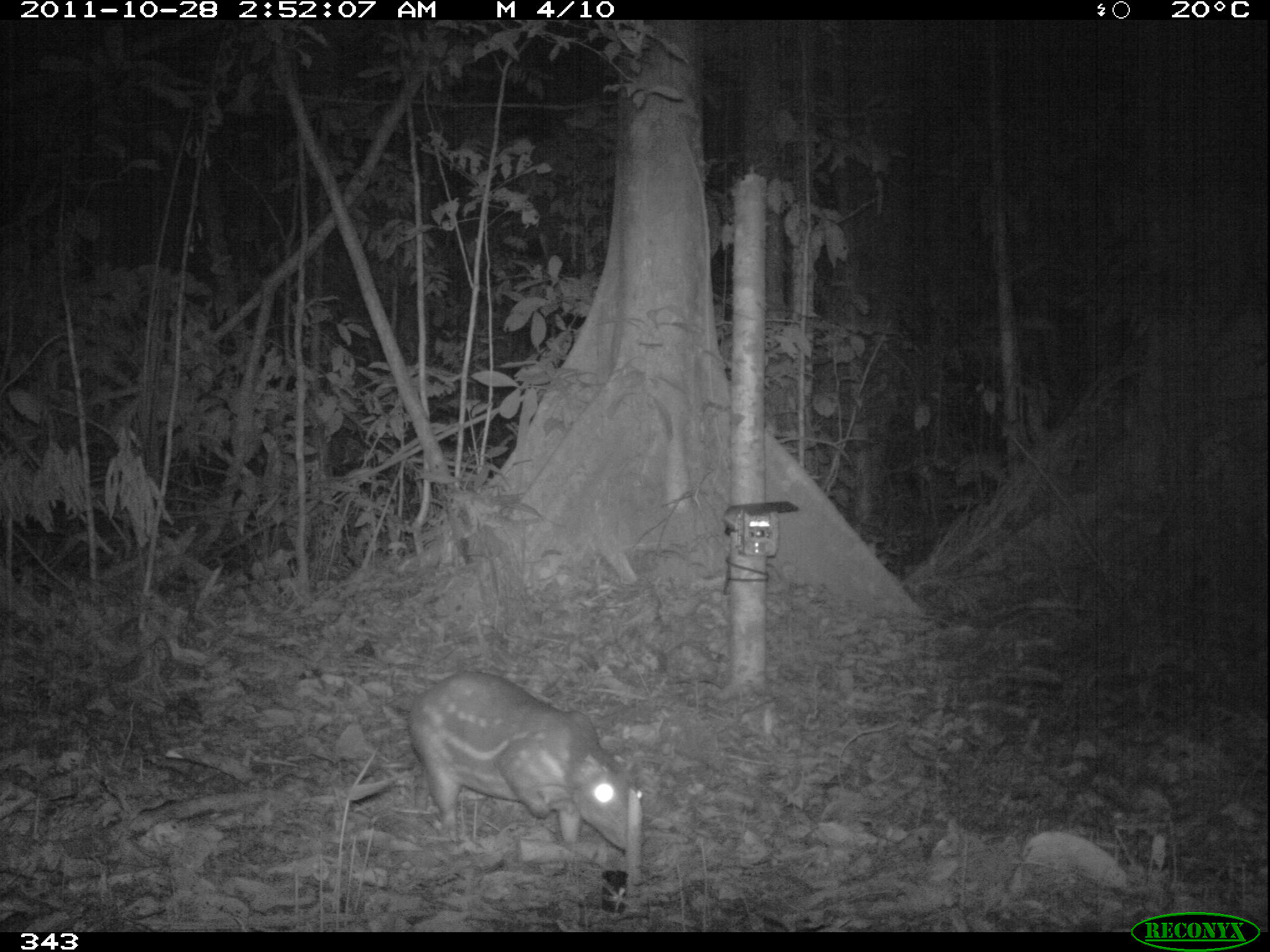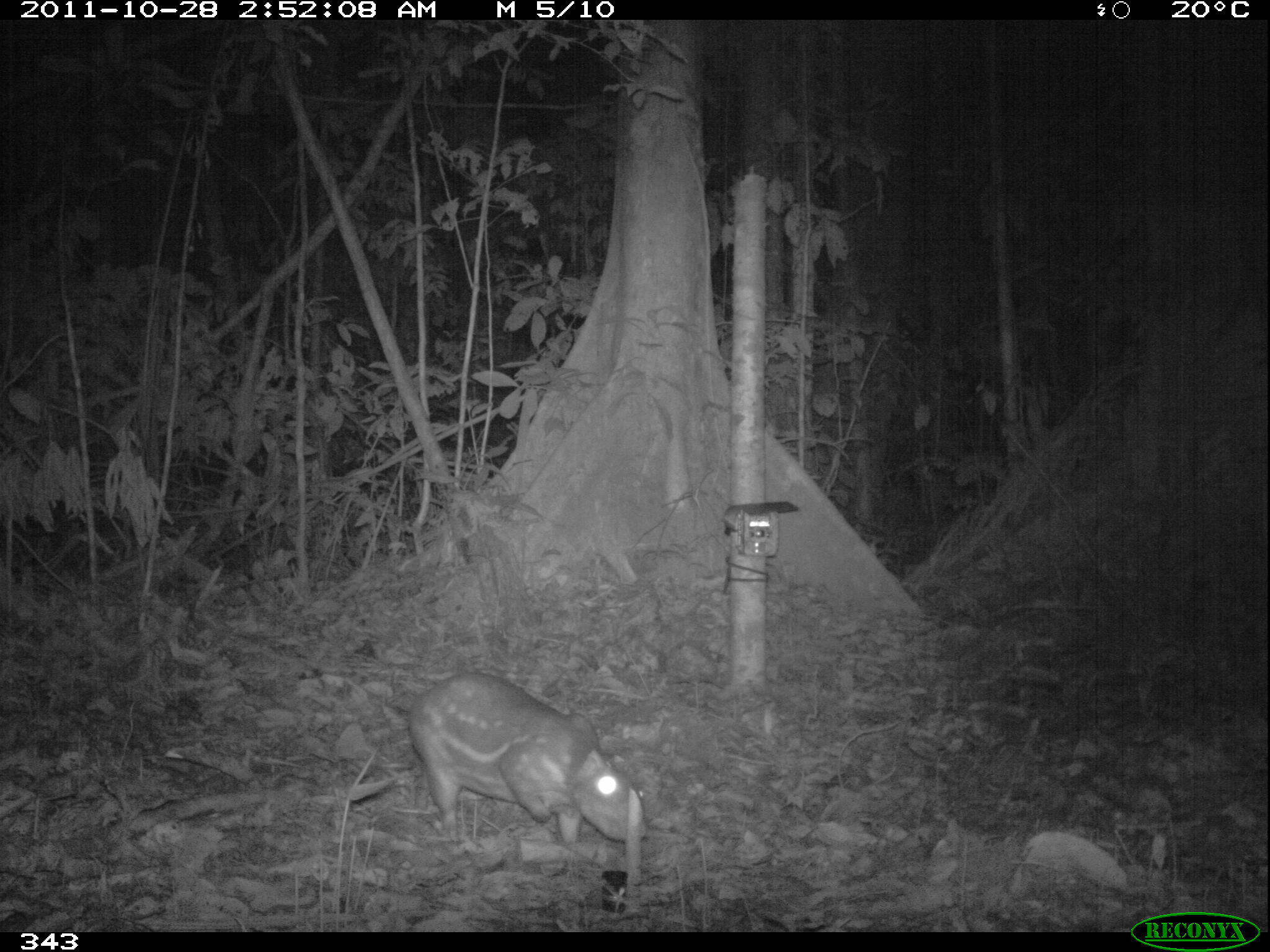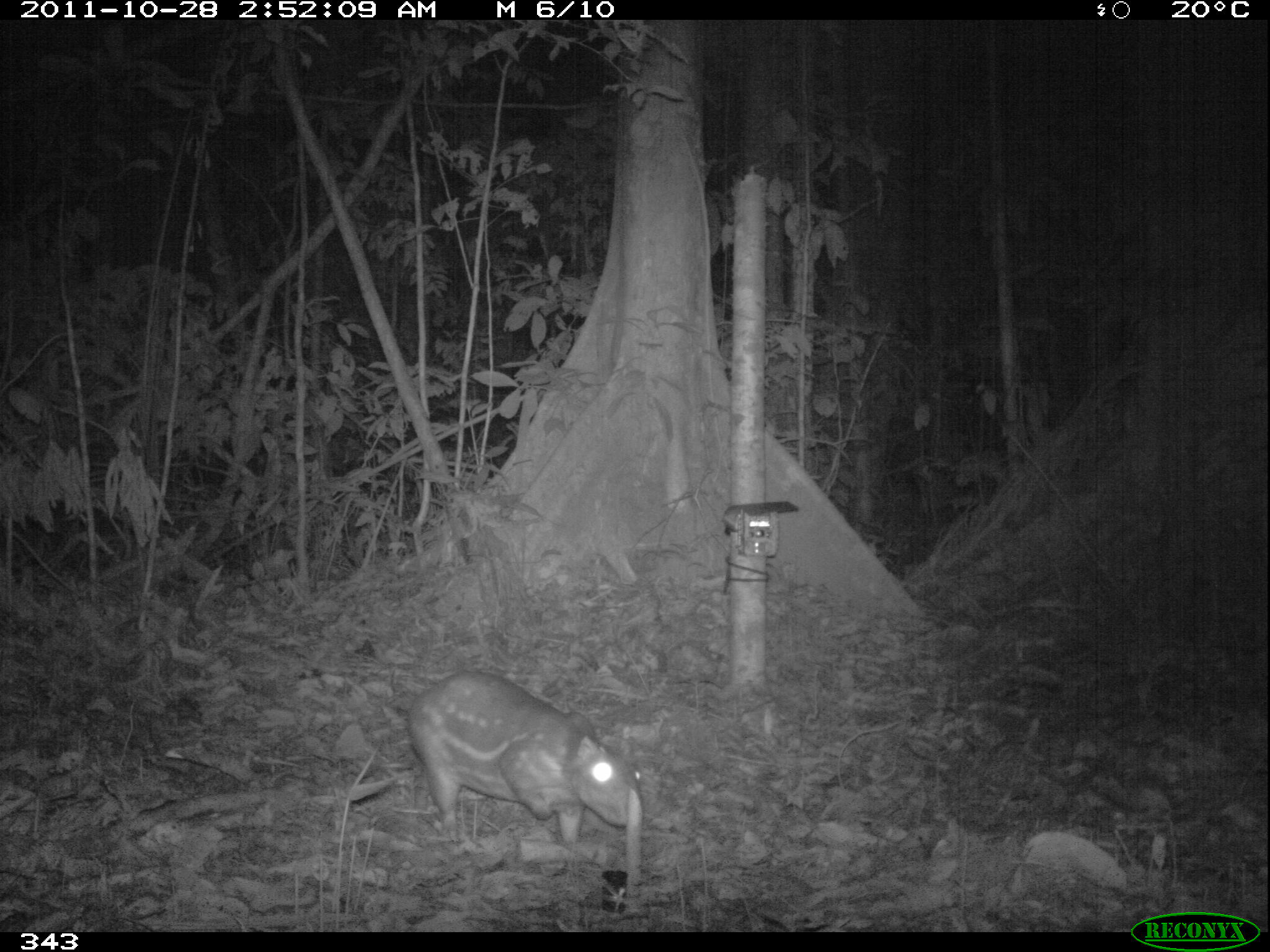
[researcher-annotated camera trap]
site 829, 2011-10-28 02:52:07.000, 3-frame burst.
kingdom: Animalia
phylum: Chordata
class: Mammalia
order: Rodentia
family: Cuniculidae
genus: Cuniculus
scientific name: Cuniculus paca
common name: spotted paca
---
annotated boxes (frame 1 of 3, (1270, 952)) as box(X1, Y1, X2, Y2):
cuniculus paca: box(392, 670, 642, 853)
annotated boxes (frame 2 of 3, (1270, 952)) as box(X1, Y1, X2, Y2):
cuniculus paca: box(390, 671, 645, 844)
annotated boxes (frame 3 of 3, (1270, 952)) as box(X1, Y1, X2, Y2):
cuniculus paca: box(389, 670, 643, 845)